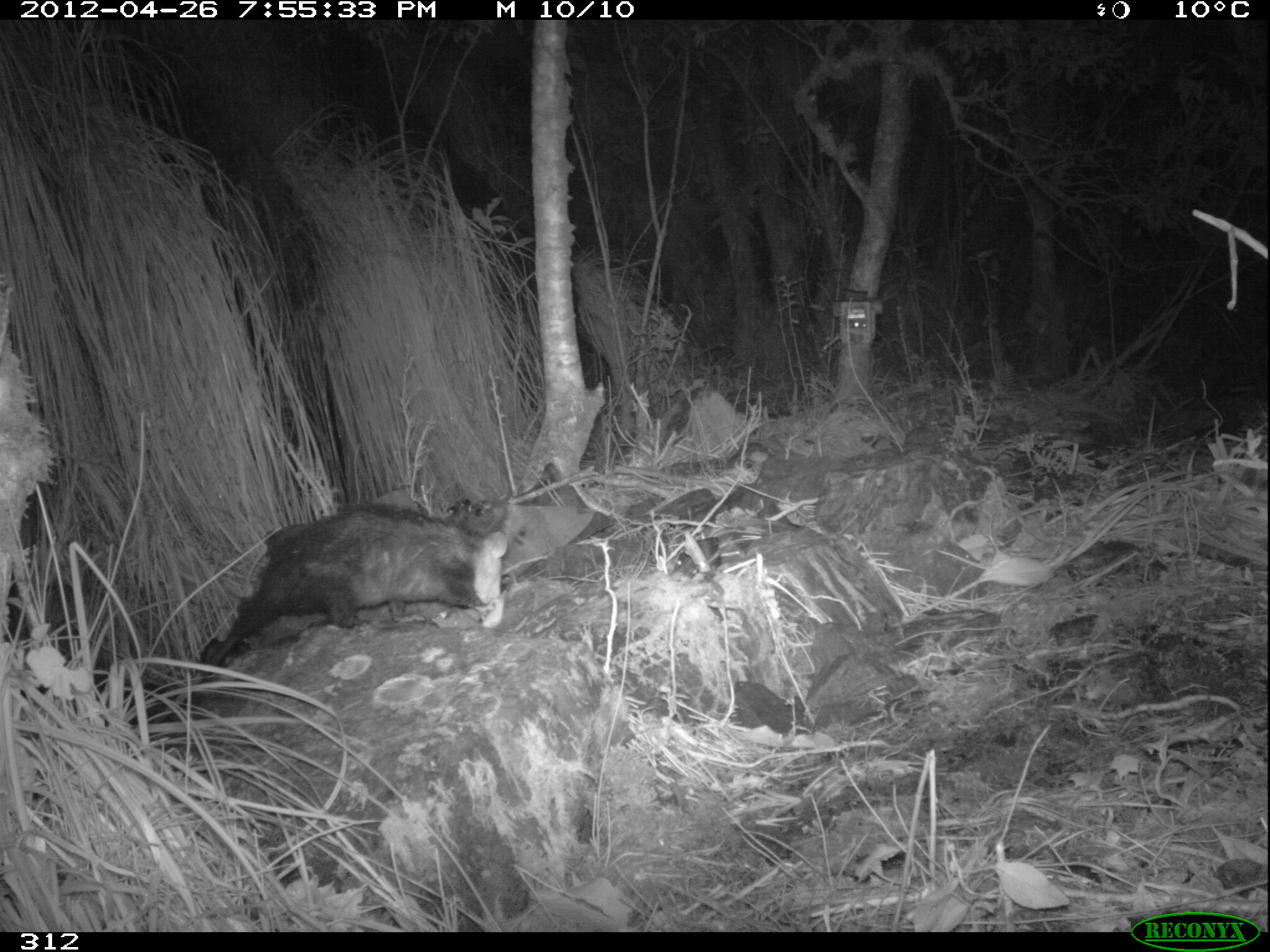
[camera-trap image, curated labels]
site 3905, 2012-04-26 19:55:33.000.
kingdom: Animalia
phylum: Chordata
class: Mammalia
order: Didelphimorphia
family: Didelphidae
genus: Didelphis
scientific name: Didelphis pernigra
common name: andean white-eared opossum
Didelphis pernigra (andean white-eared opossum).